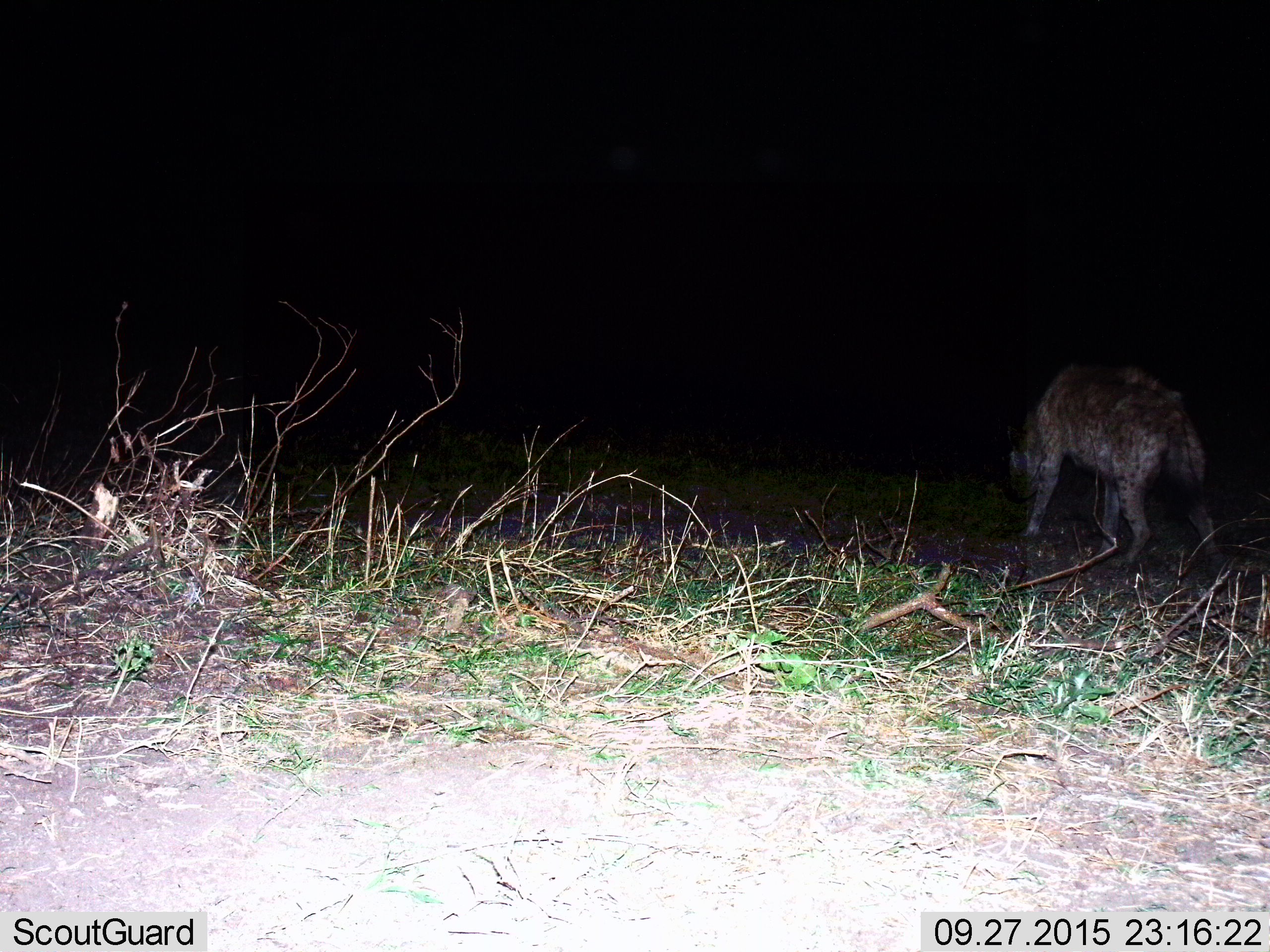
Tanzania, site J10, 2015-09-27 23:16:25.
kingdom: Animalia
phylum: Chordata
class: Mammalia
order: Carnivora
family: Hyaenidae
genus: Crocuta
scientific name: Crocuta crocuta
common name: spotted hyena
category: hyenaspotted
Hyenaspotted (spotted hyena) (Crocuta crocuta), count 1. Behavior (volunteer vote fractions): standing 56%, resting 11%, moving 44%, interacting 11%. Young present (vote fraction): 0%. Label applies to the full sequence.